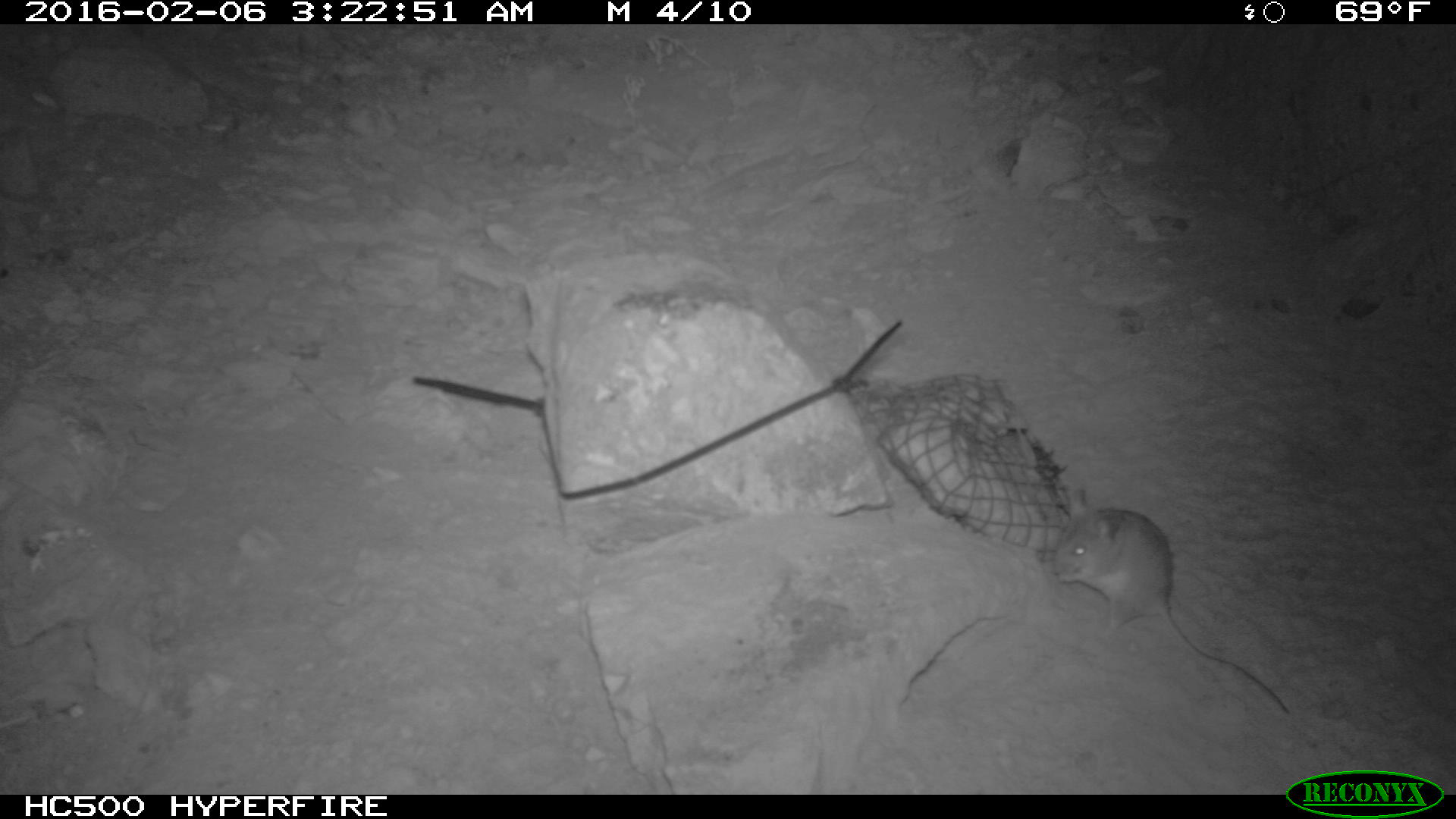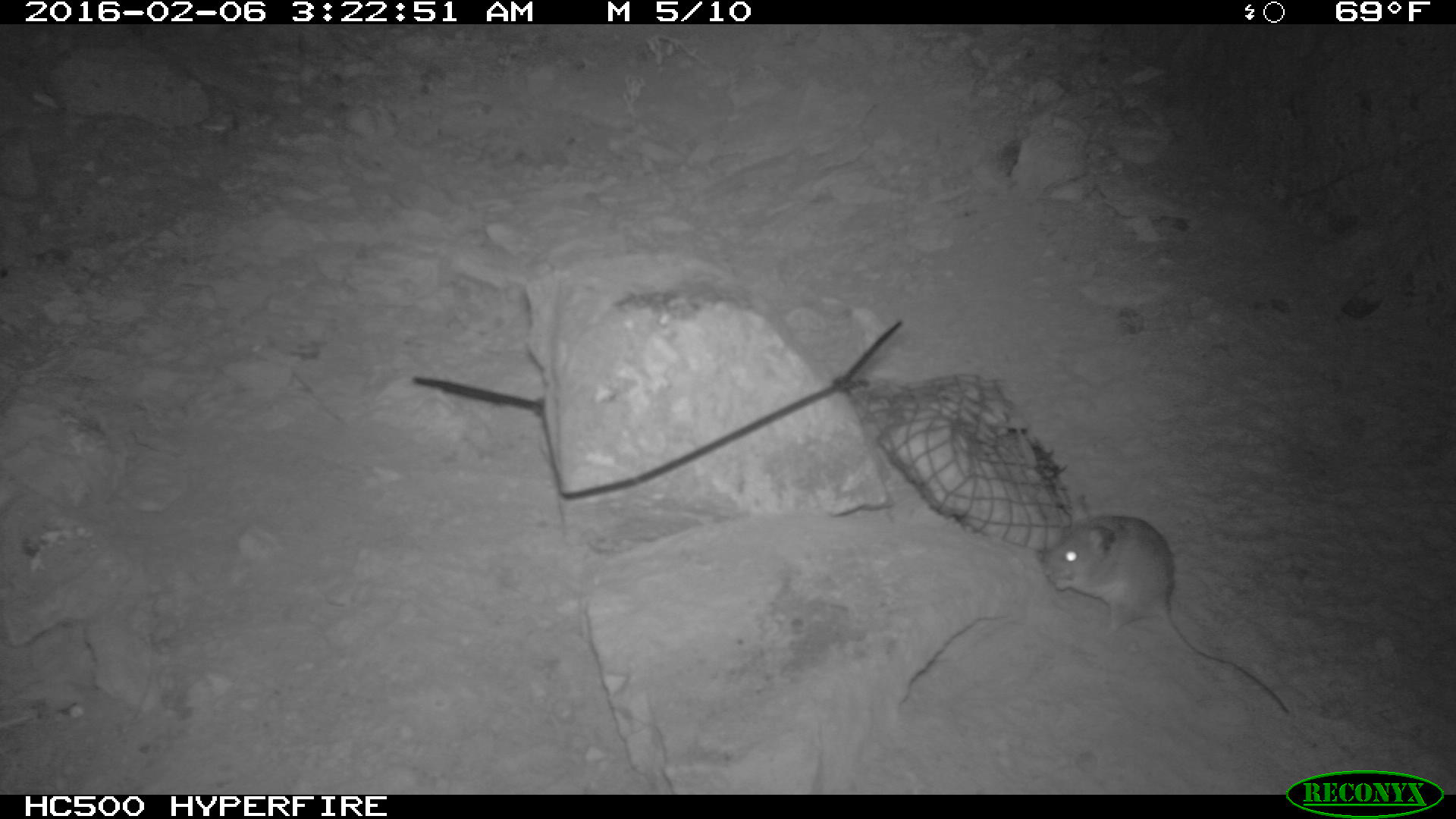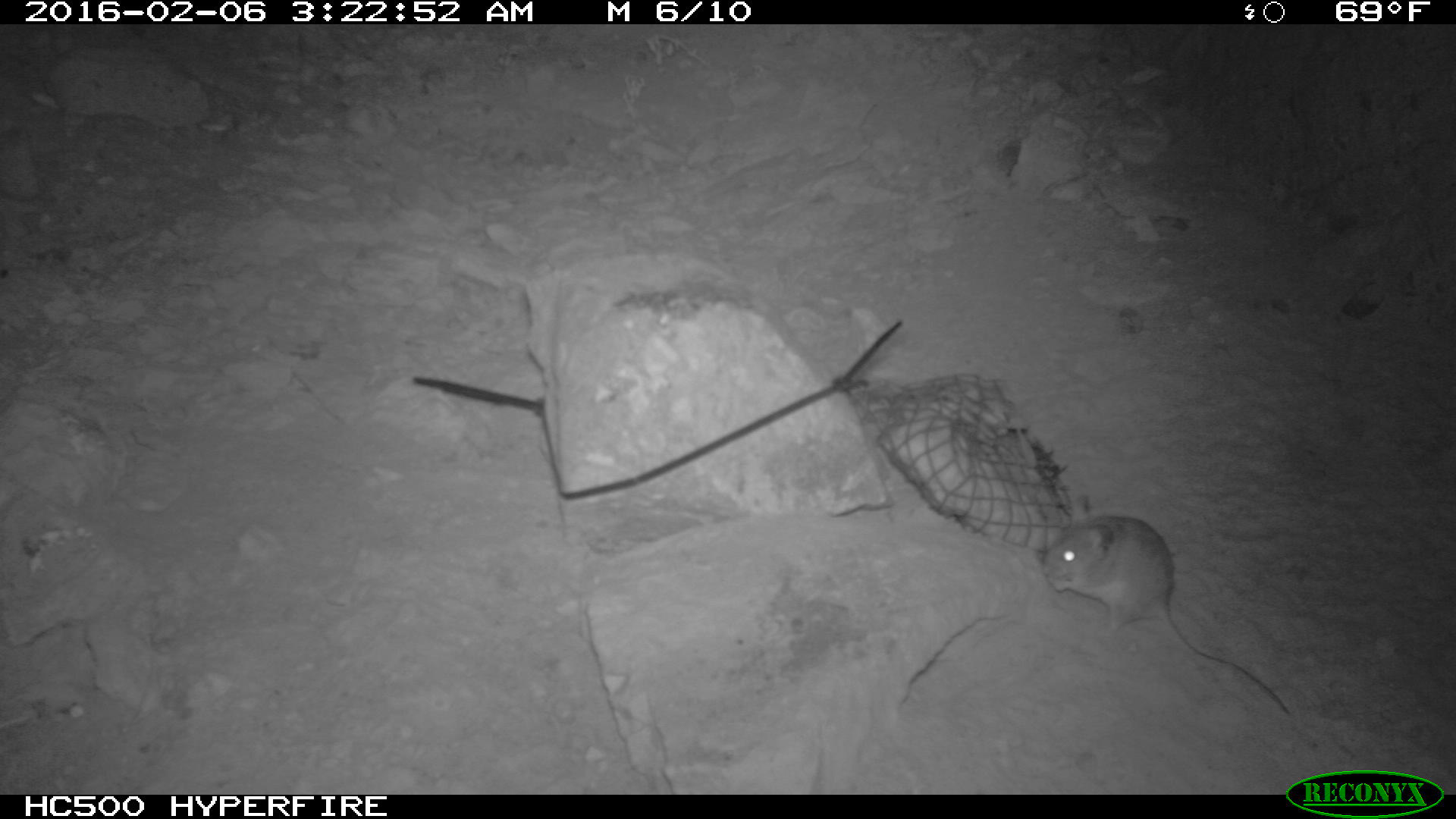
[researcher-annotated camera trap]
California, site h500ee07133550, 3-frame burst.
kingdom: Animalia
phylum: Chordata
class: Mammalia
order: Rodentia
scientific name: Rodentia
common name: rodent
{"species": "rodent (Rodentia)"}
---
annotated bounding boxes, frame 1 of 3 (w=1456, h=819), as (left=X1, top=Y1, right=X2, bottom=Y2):
rodent: (left=1053, top=489, right=1289, bottom=714)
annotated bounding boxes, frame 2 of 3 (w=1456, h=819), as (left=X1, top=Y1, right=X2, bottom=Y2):
rodent: (left=1037, top=491, right=1288, bottom=714)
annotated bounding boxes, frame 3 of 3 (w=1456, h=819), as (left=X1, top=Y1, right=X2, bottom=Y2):
rodent: (left=1040, top=489, right=1290, bottom=714)